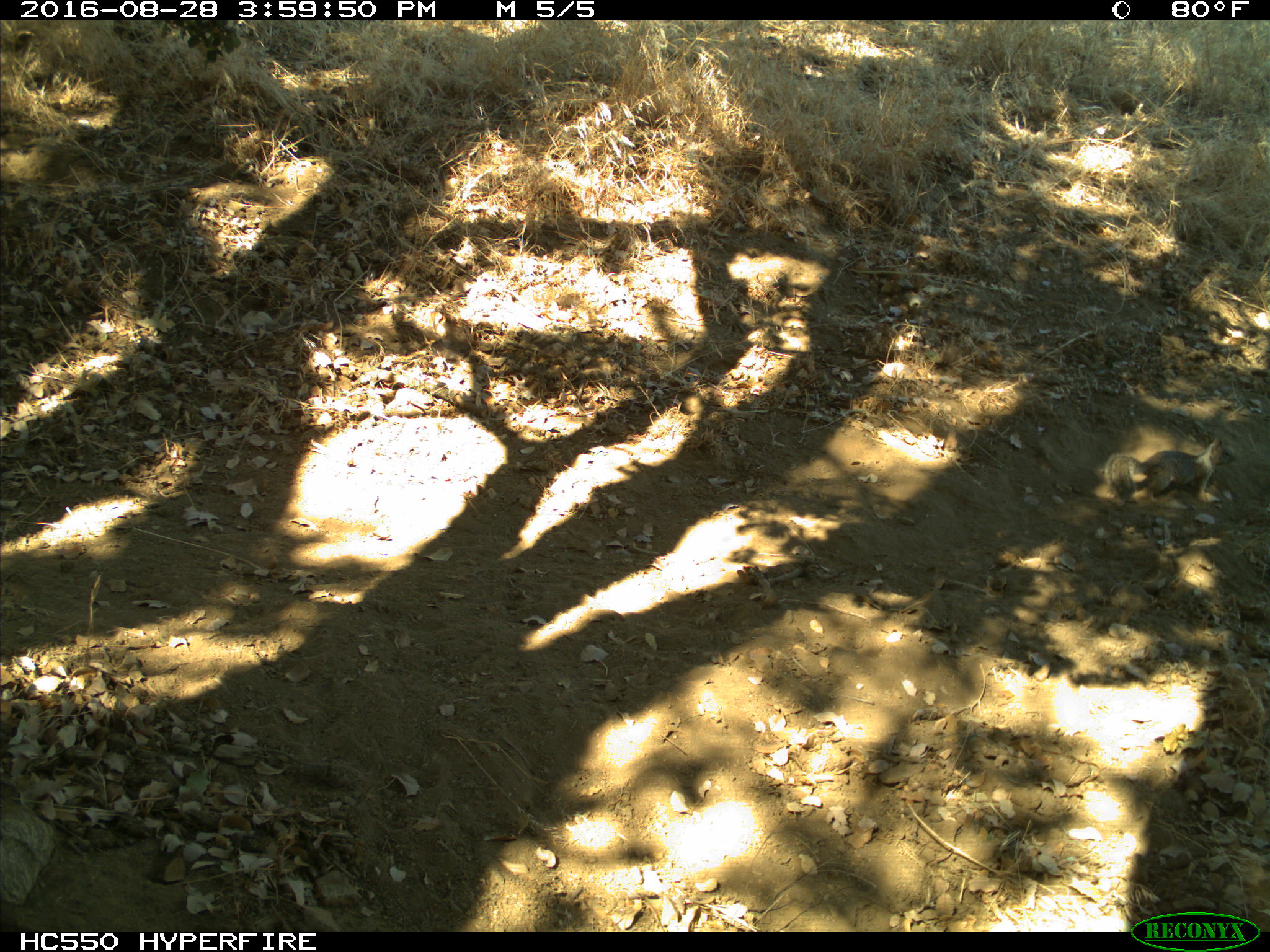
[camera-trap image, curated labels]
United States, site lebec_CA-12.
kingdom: Animalia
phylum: Chordata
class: Mammalia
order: Rodentia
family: Sciuridae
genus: Otospermophilus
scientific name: Otospermophilus beecheyi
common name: california ground squirrel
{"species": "Otospermophilus beecheyi (california ground squirrel)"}